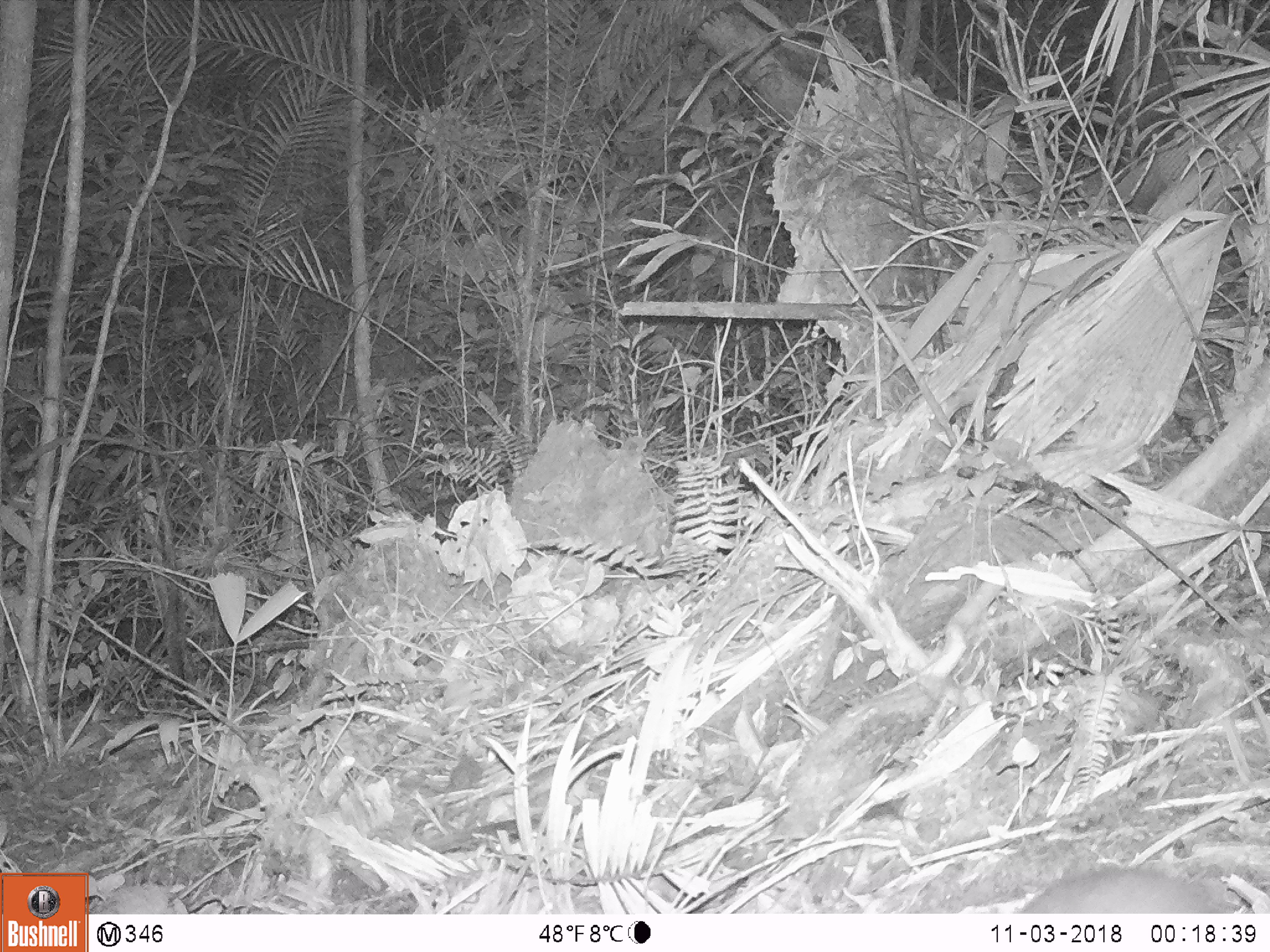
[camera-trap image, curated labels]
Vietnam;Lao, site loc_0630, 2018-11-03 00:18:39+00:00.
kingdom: Animalia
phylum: Chordata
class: Mammalia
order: Rodentia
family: Muridae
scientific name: Muridae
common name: old-world mice and rats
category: unidentified murid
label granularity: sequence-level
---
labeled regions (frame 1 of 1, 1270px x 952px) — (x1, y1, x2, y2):
unidentified murid: (1013, 863, 1245, 916)